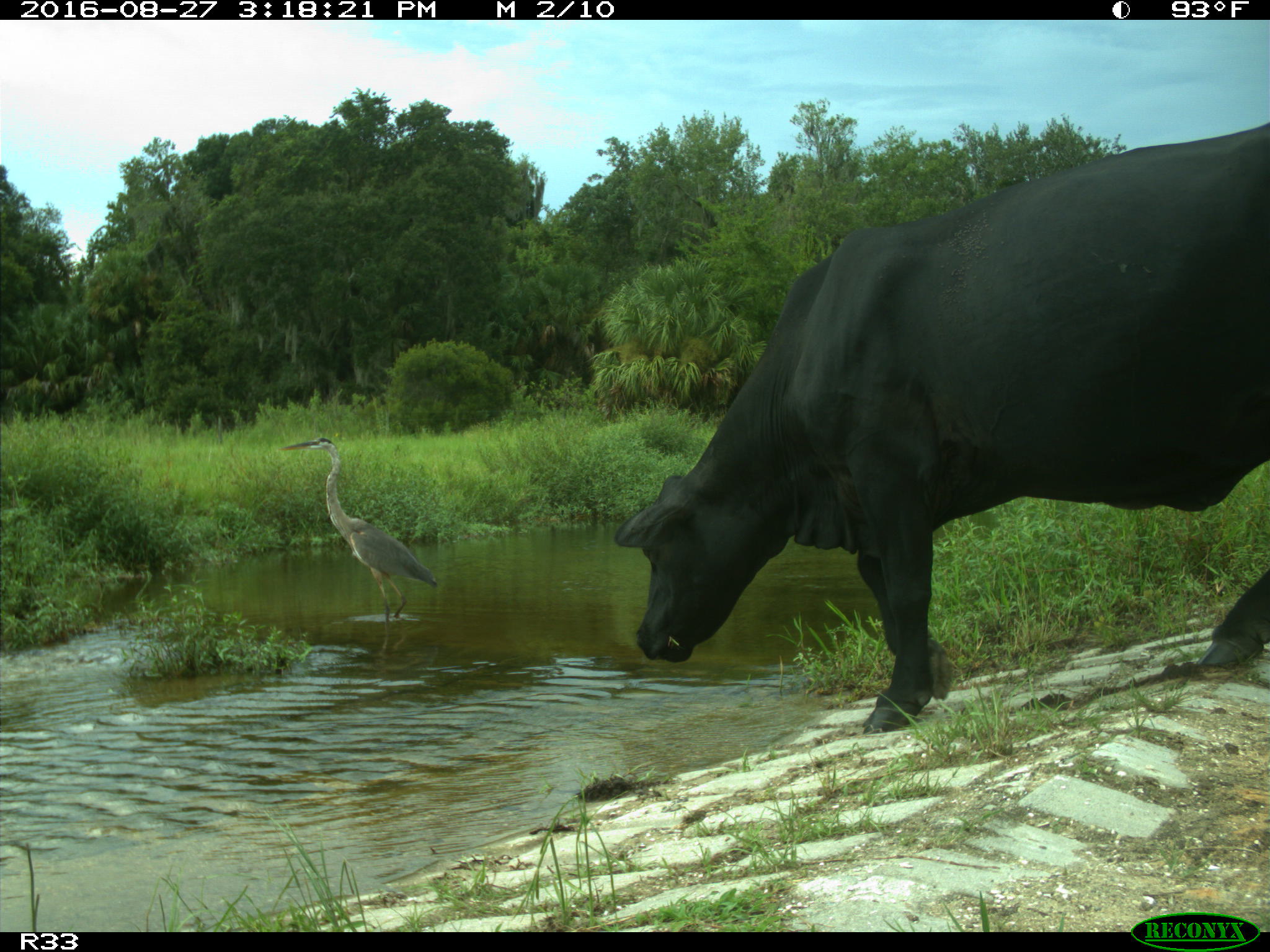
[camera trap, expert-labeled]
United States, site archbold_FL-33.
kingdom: Animalia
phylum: Chordata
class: Mammalia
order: Artiodactyla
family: Bovidae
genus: Bos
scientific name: Bos taurus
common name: domestic cow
Bos taurus (domestic cow).